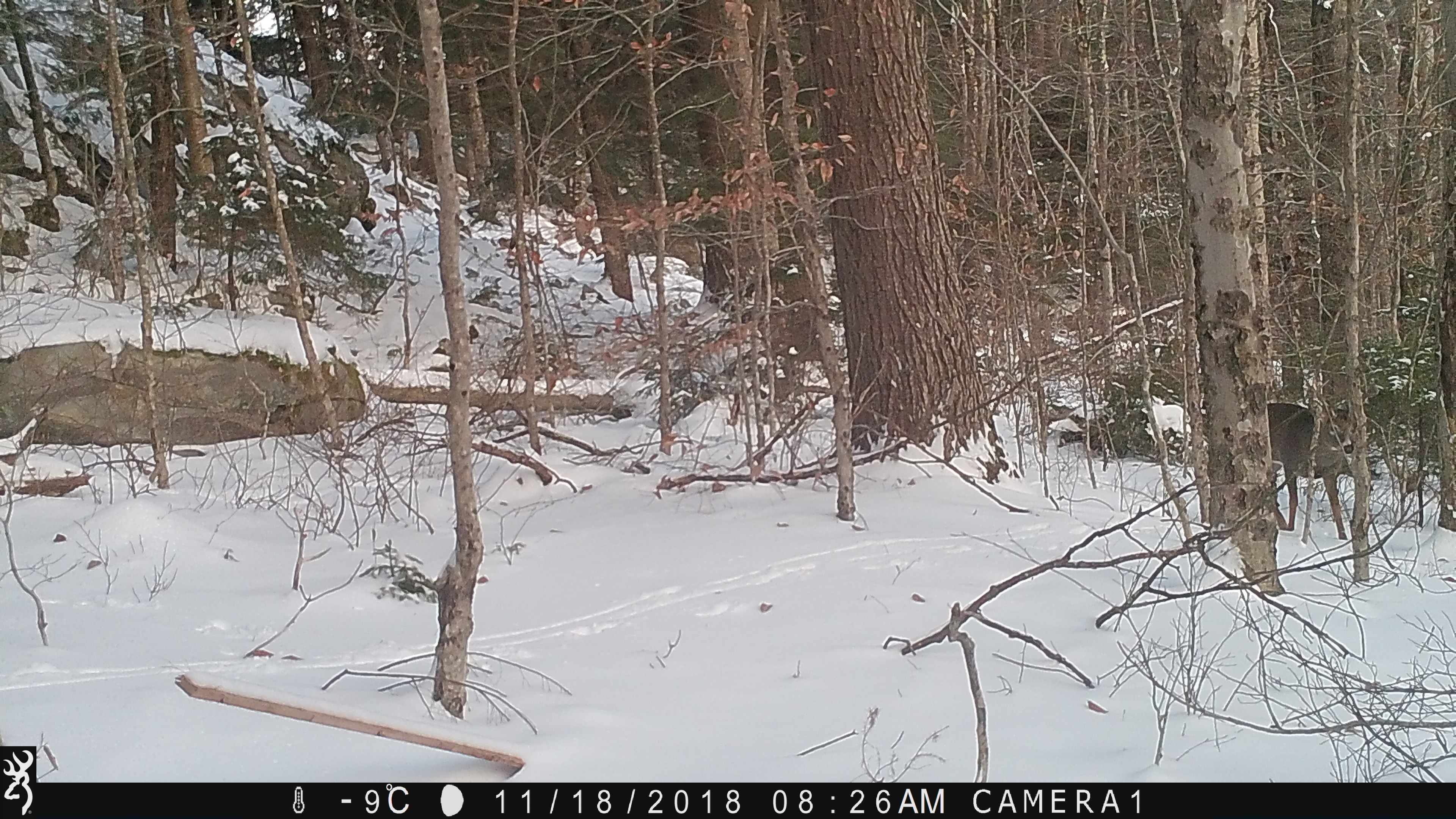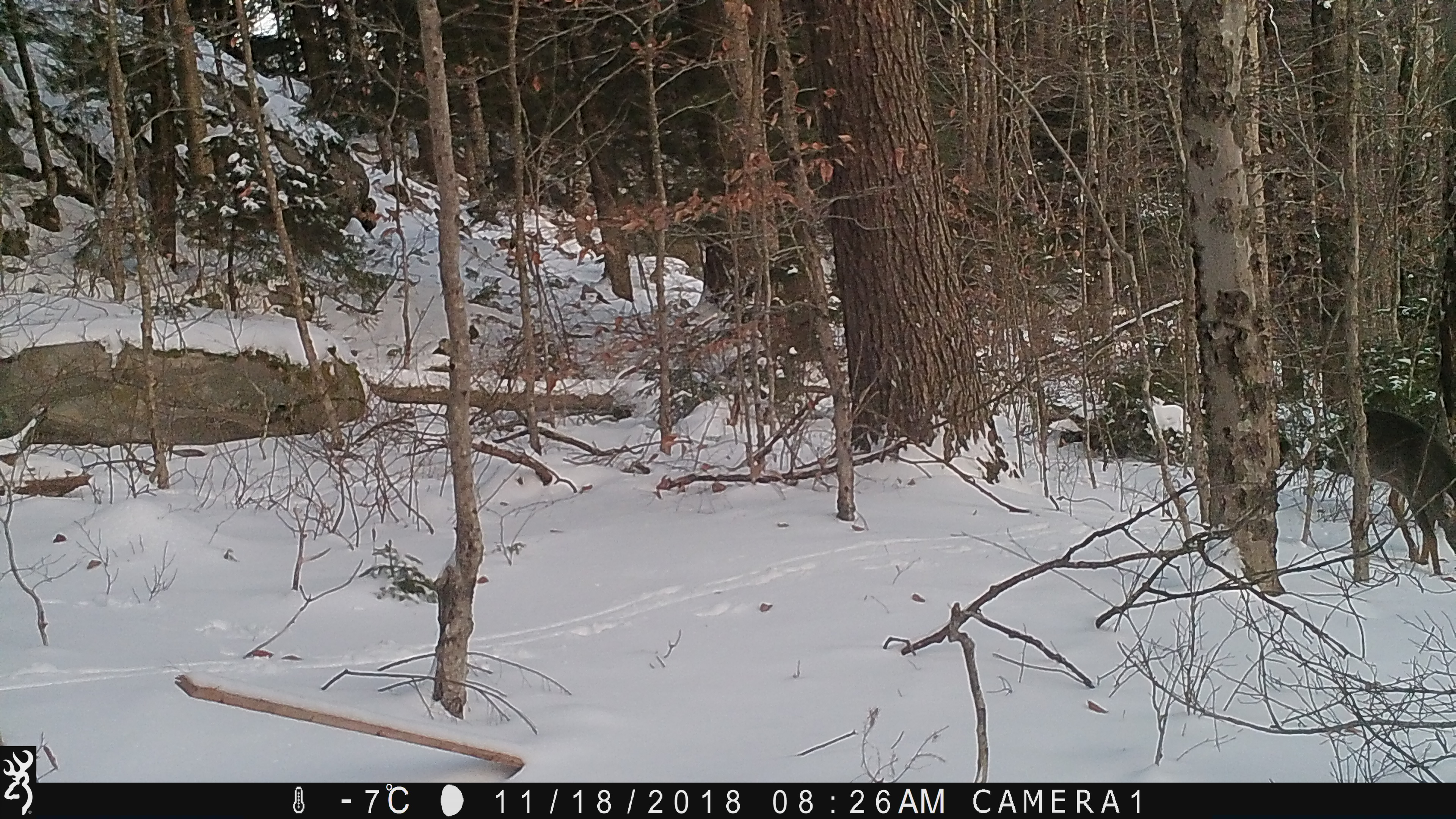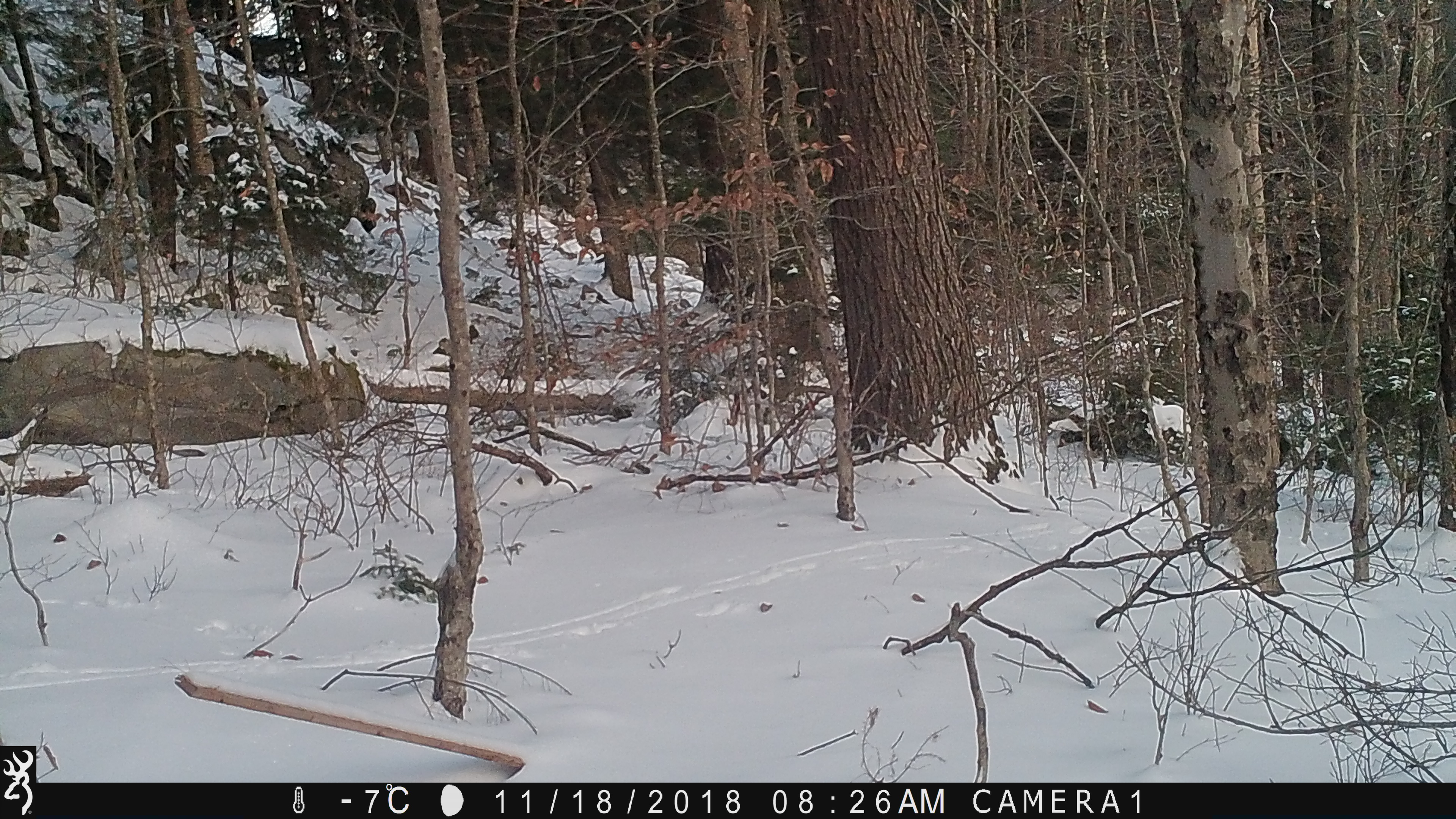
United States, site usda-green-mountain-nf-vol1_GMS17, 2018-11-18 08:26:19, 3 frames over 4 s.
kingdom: Animalia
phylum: Chordata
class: Mammalia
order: Artiodactyla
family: Cervidae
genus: Odocoileus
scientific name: Odocoileus virginianus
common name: white-tailed deer